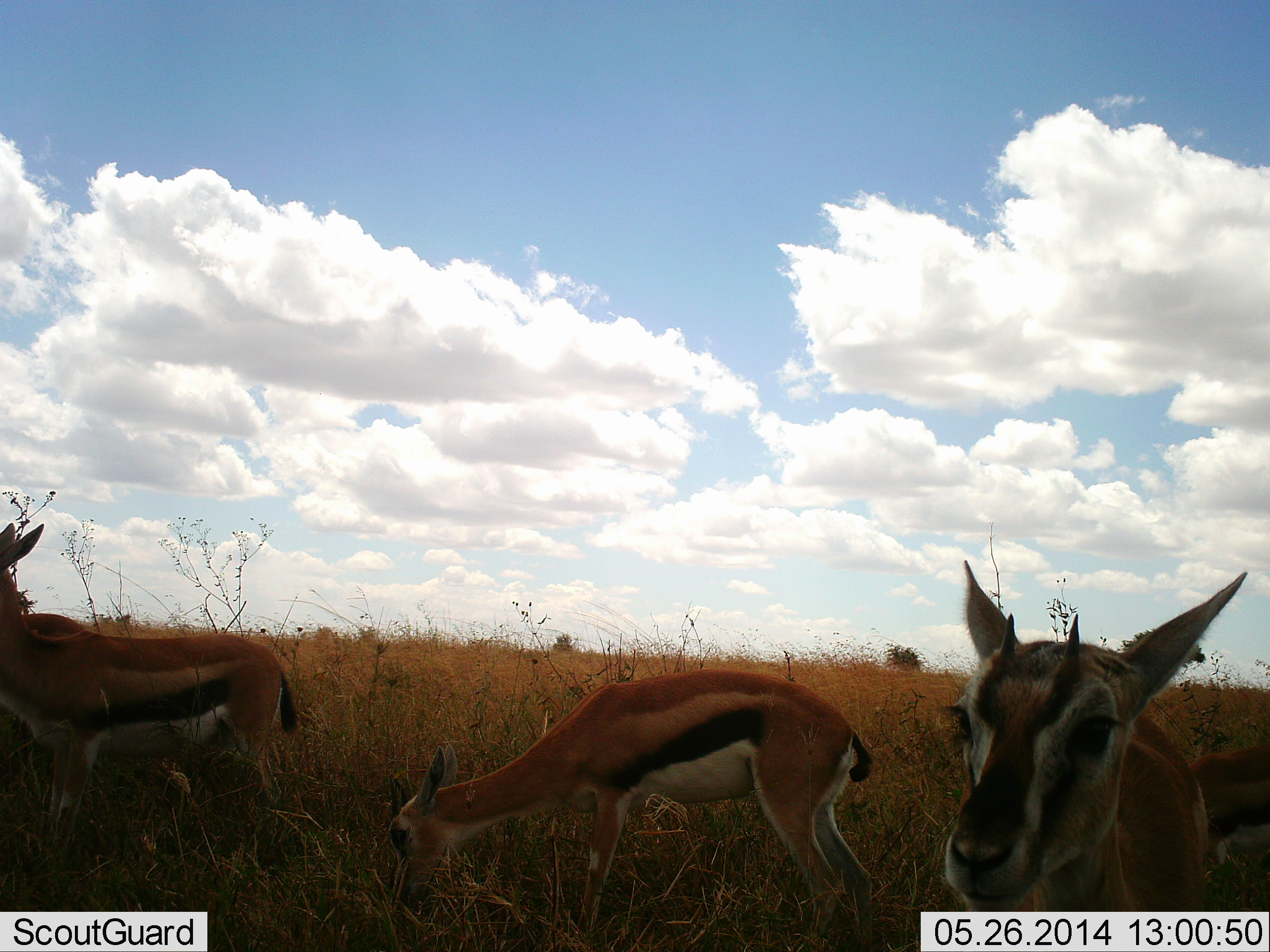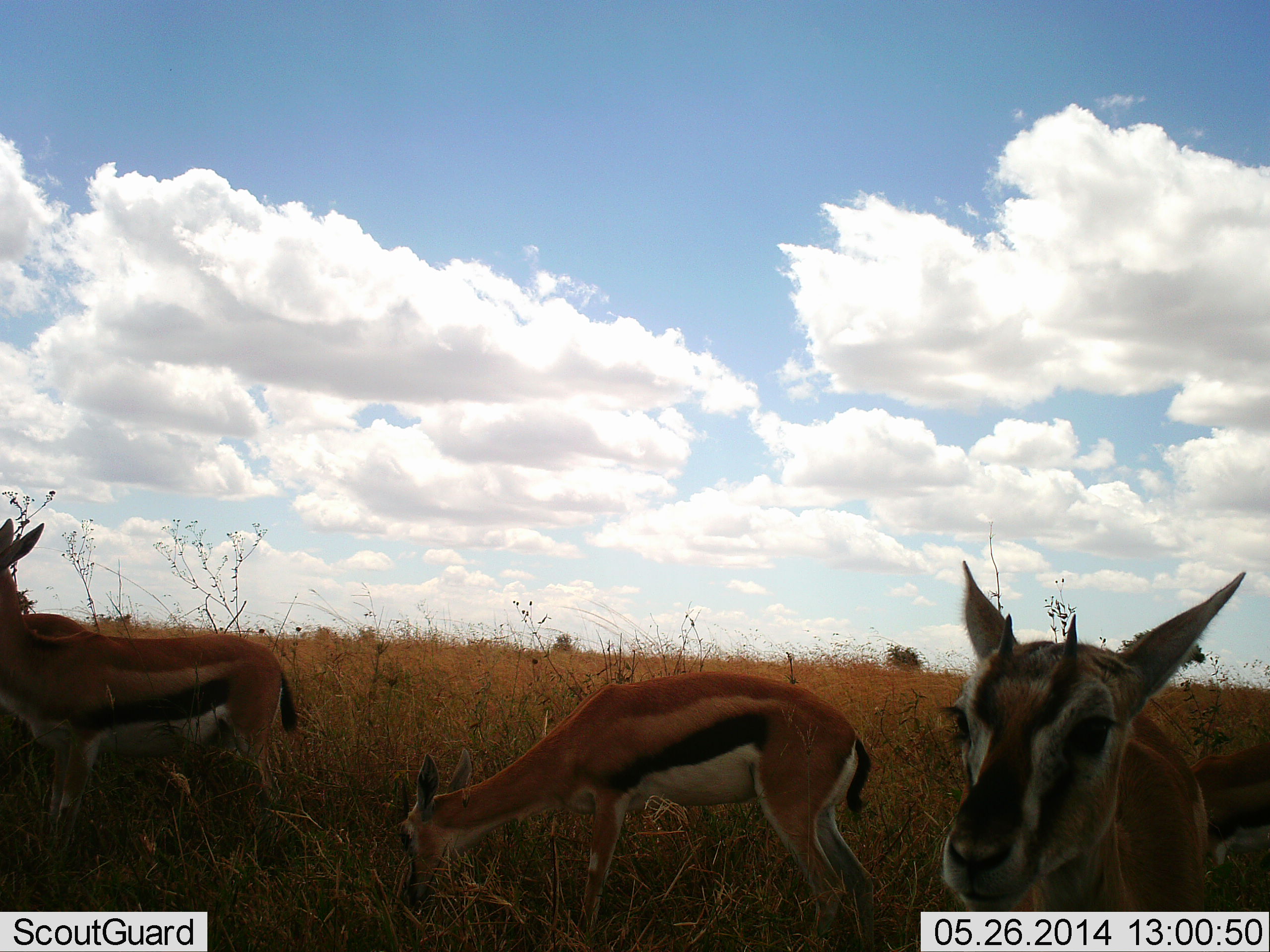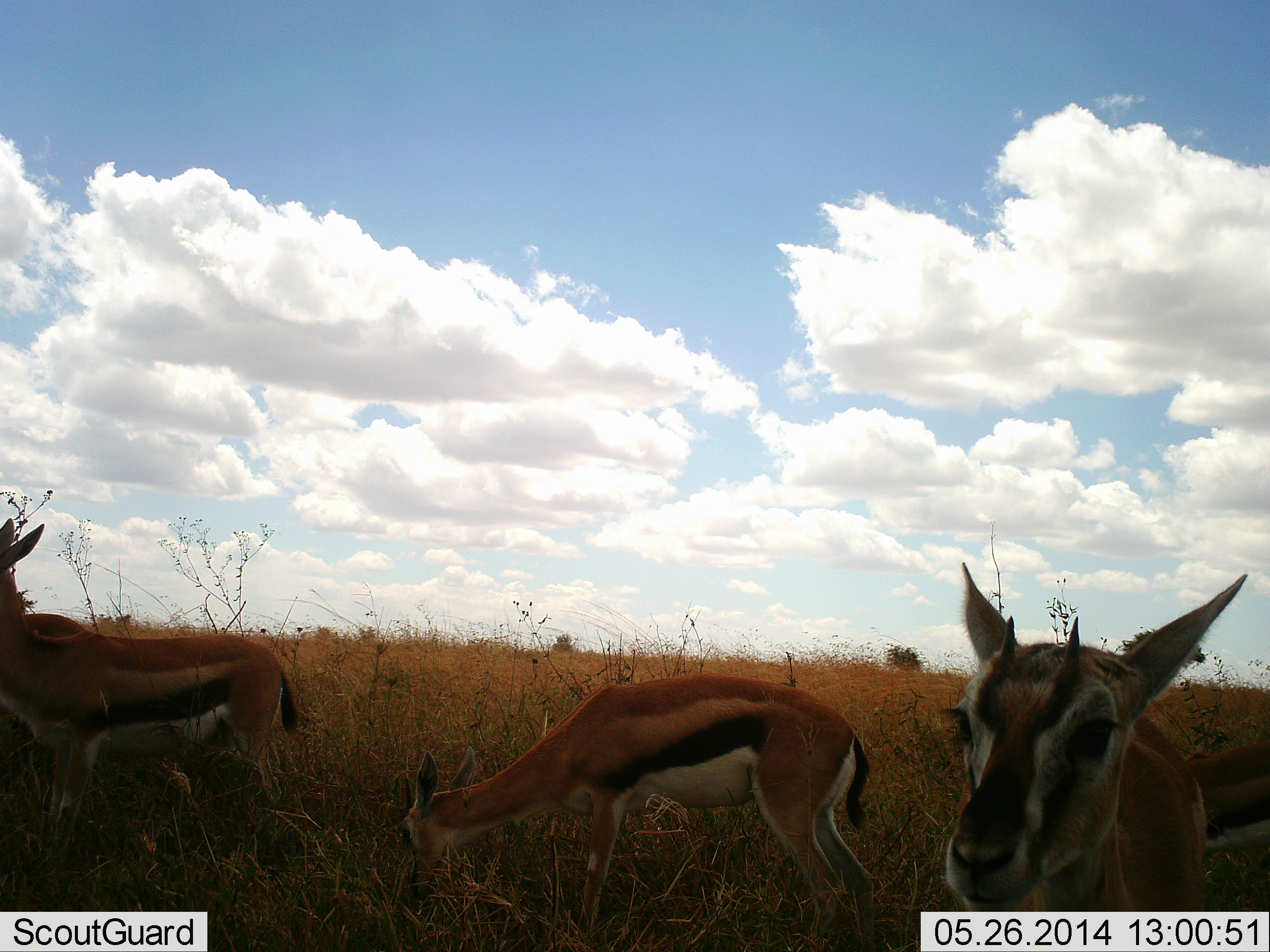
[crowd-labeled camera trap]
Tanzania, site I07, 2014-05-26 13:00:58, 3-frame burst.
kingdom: Animalia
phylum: Chordata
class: Mammalia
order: Artiodactyla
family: Bovidae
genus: Eudorcas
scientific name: Eudorcas thomsonii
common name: thomson's gazelle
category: gazellethomsons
Gazellethomsons (thomson's gazelle) (Eudorcas thomsonii), count 4. Behavior (volunteer vote fractions): standing 80%, resting 10%, moving 0%, interacting 0%. Young present (vote fraction): 0%. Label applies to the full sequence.